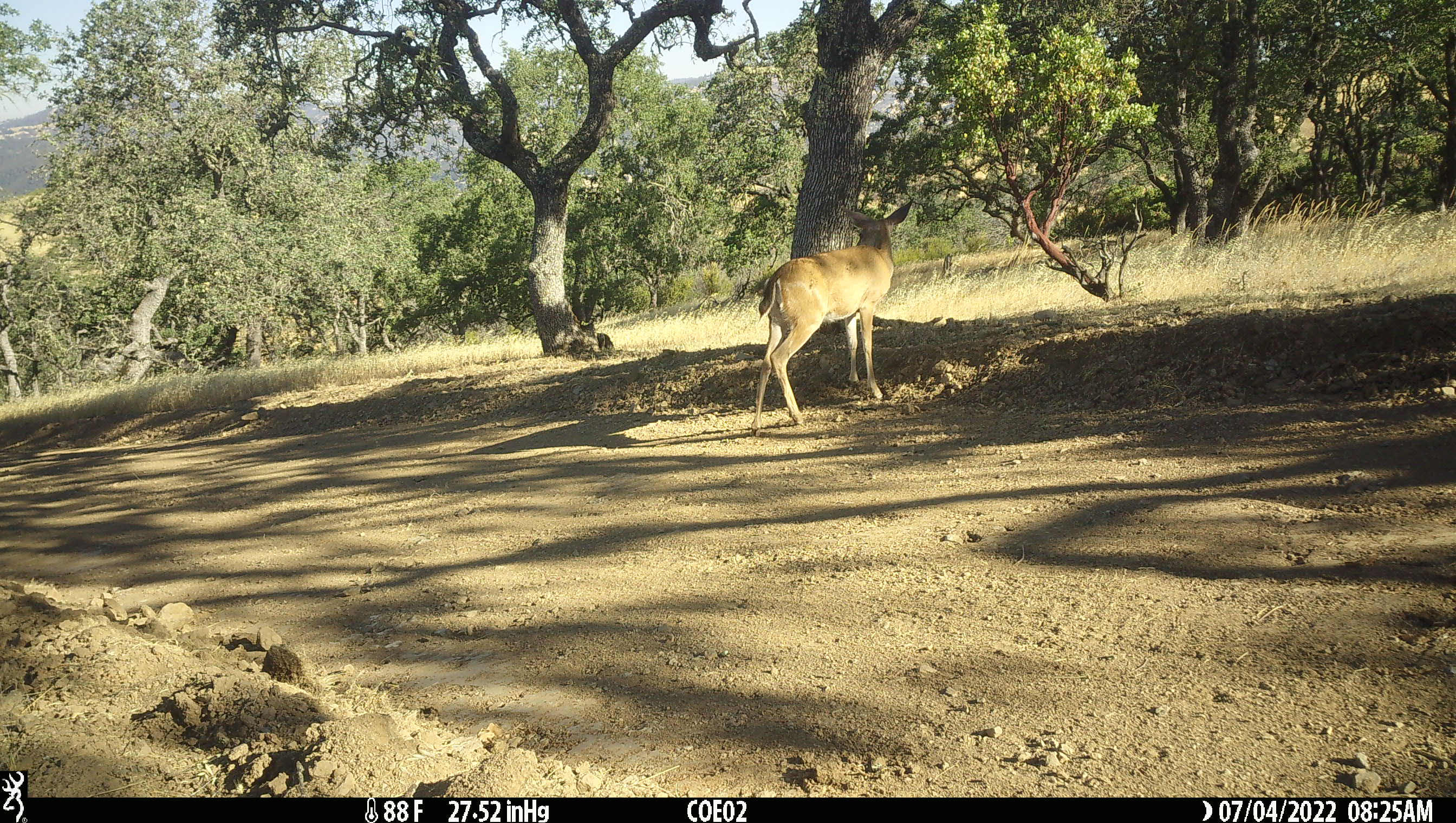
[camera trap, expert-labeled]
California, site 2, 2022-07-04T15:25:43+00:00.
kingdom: Animalia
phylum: Chordata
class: Mammalia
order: Artiodactyla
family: Cervidae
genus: Odocoileus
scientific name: Odocoileus hemionus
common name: mule deer